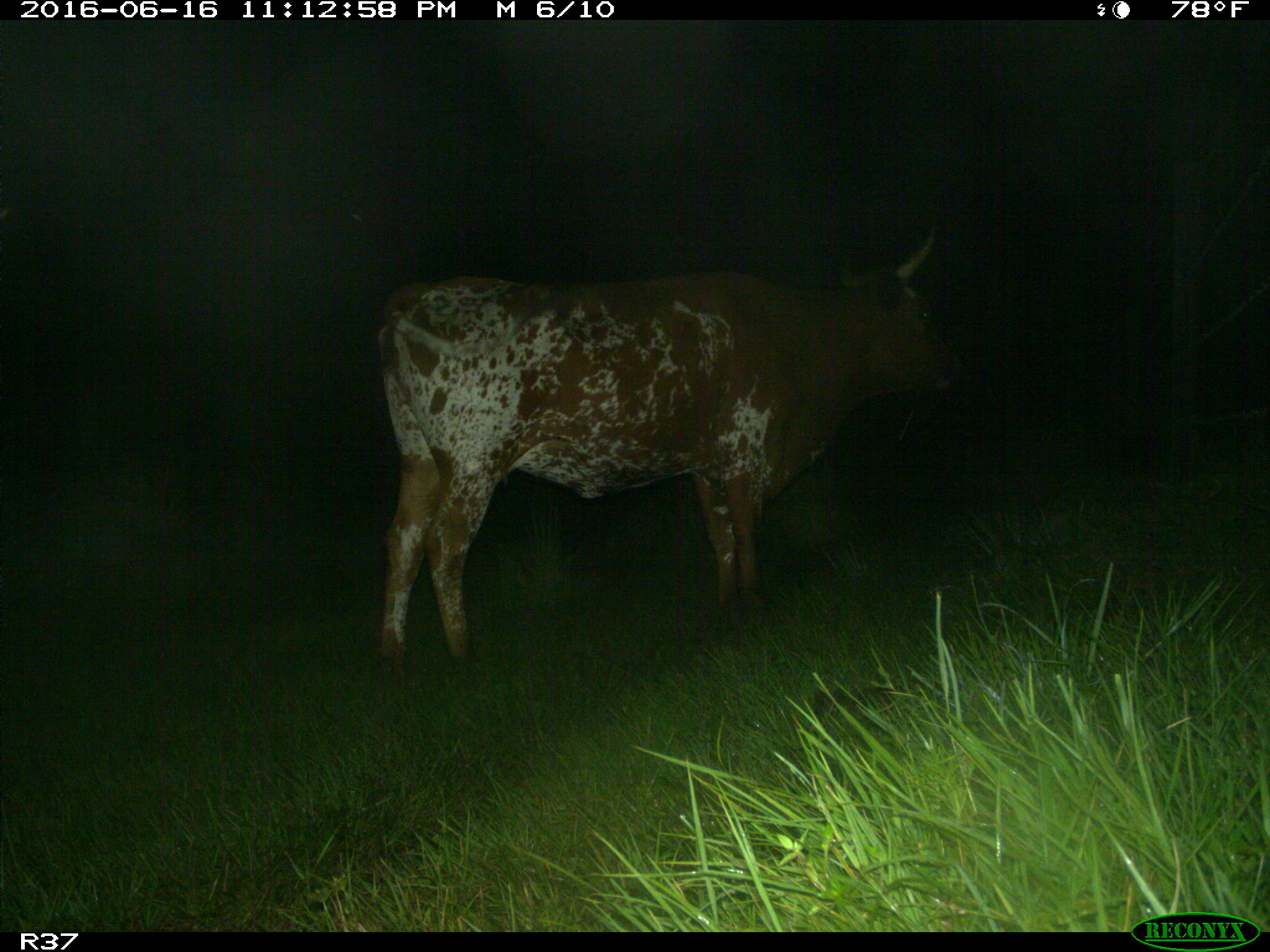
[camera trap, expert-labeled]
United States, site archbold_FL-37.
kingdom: Animalia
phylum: Chordata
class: Mammalia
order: Artiodactyla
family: Bovidae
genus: Bos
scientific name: Bos taurus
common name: domestic cow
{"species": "Bos taurus (domestic cow)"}